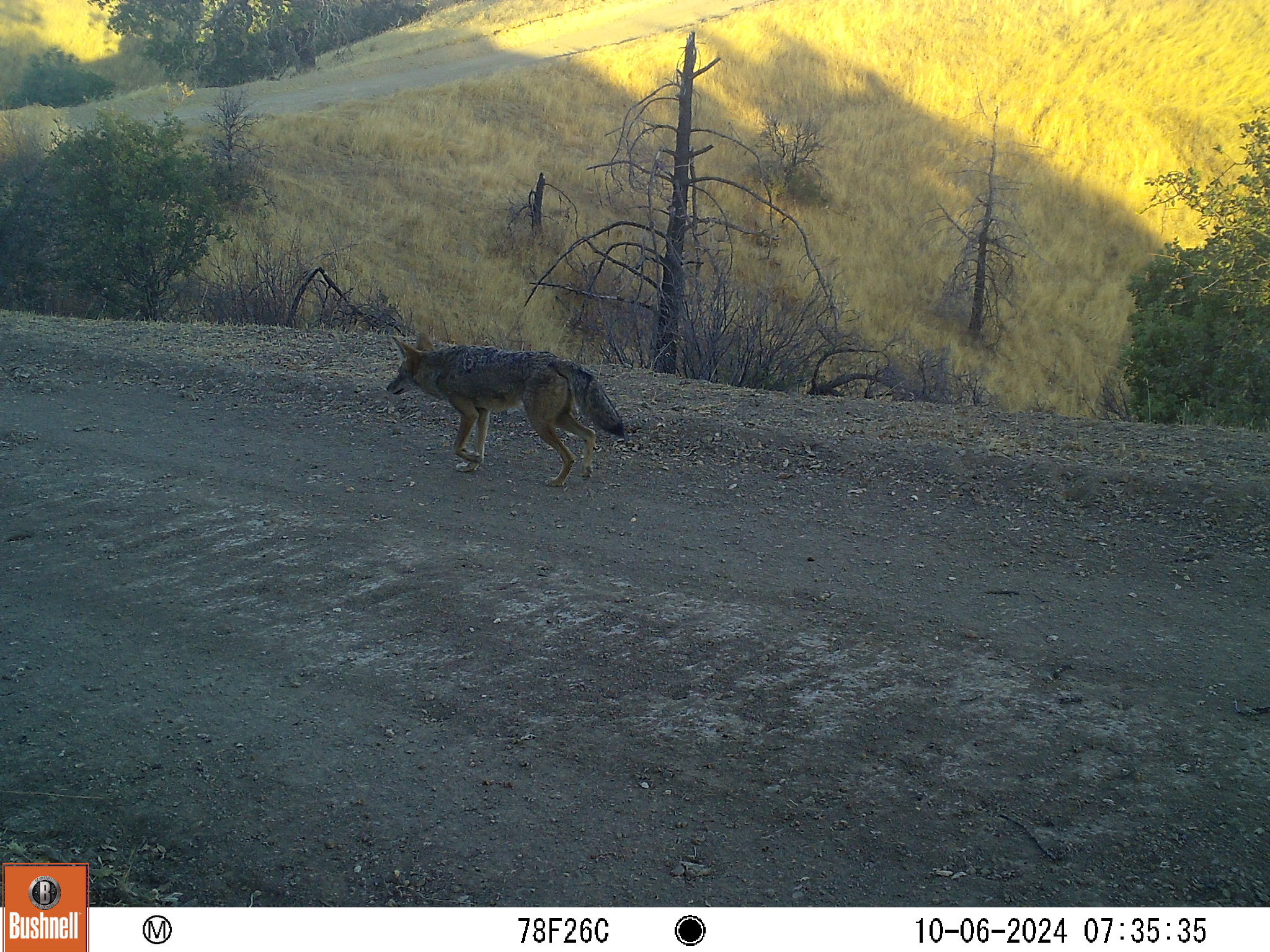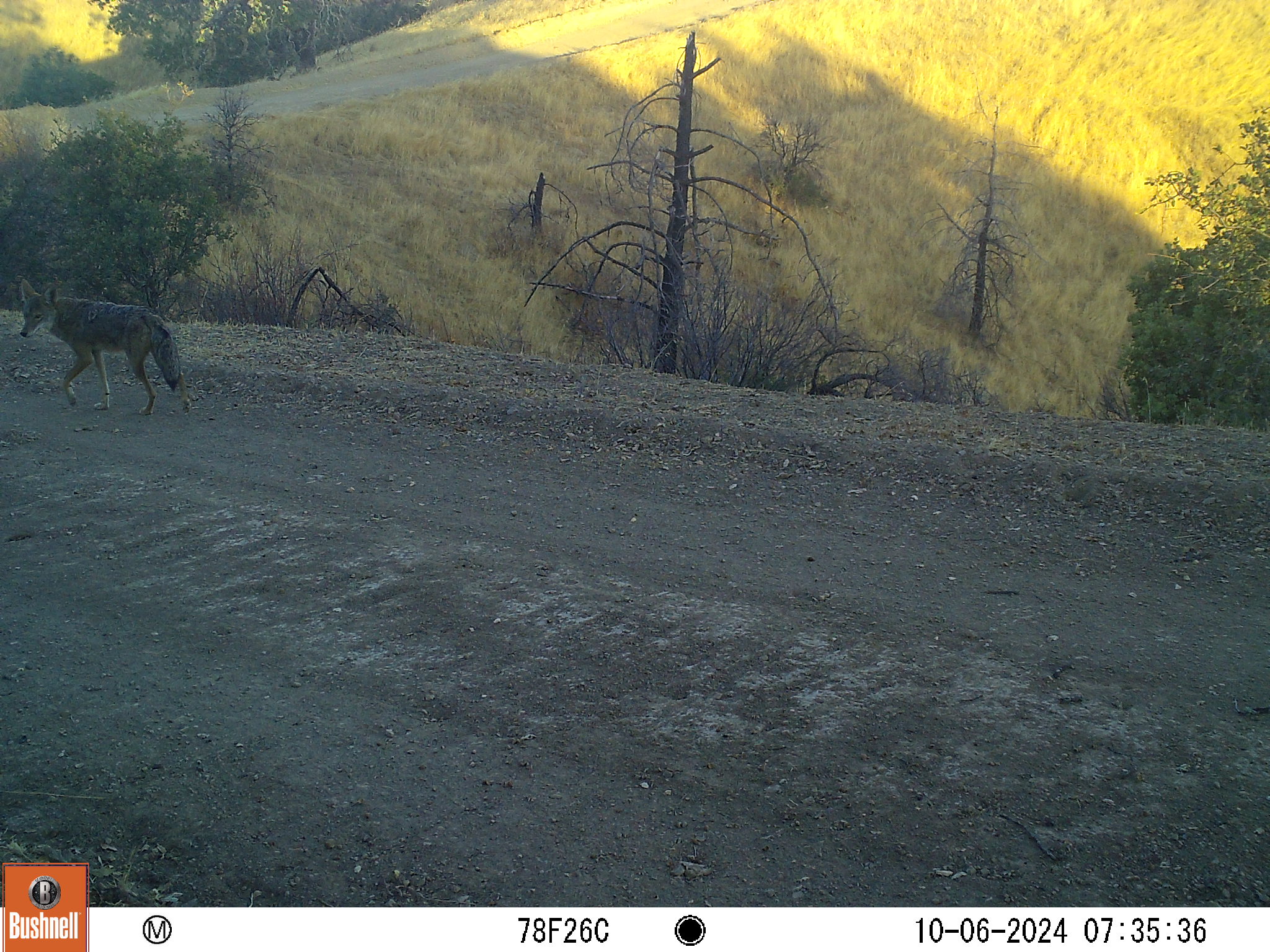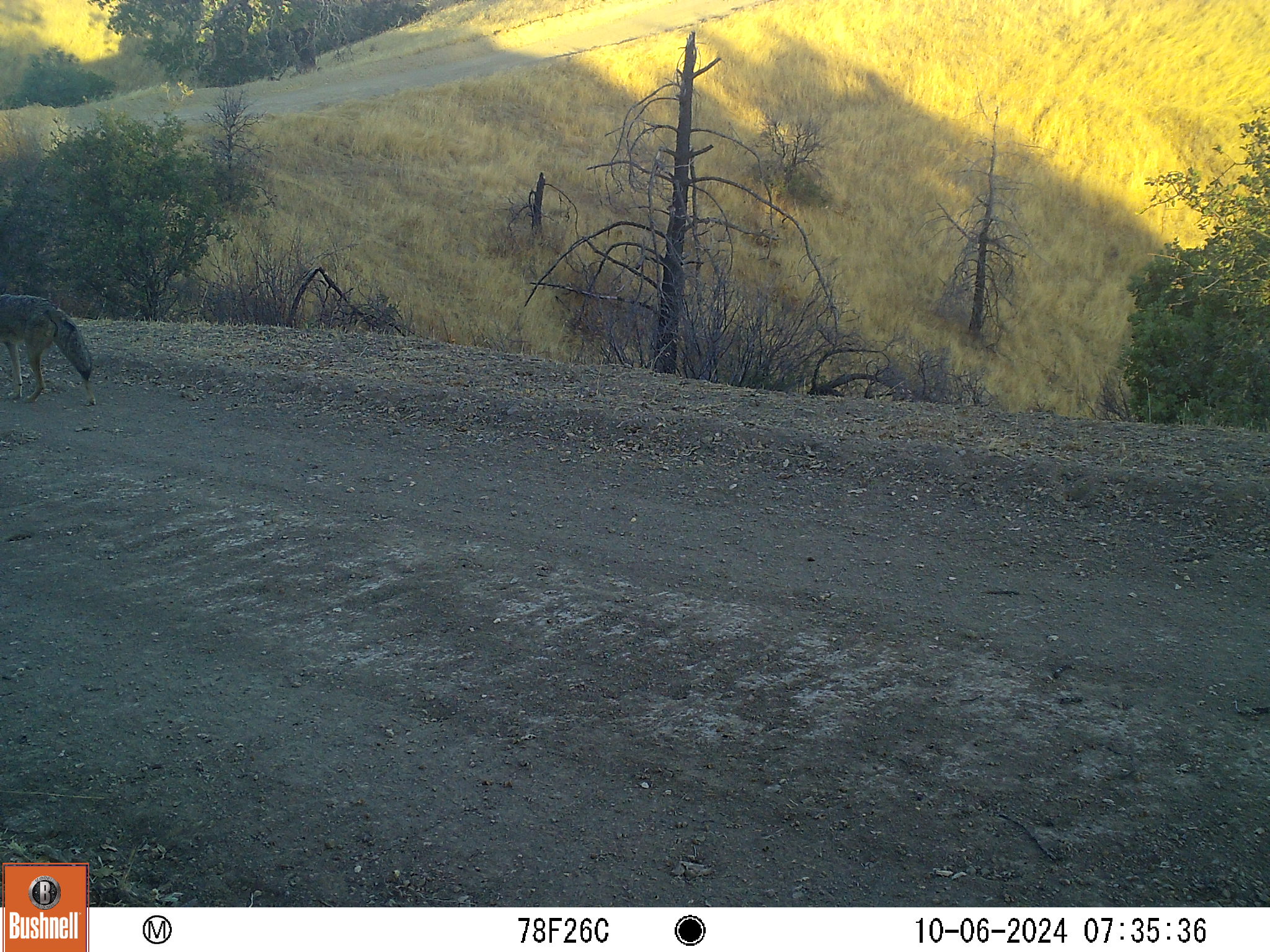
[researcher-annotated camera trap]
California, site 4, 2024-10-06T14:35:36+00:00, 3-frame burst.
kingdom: Animalia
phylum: Chordata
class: Mammalia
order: Carnivora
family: Canidae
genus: Canis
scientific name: Canis latrans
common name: coyote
Coyote (Canis latrans).